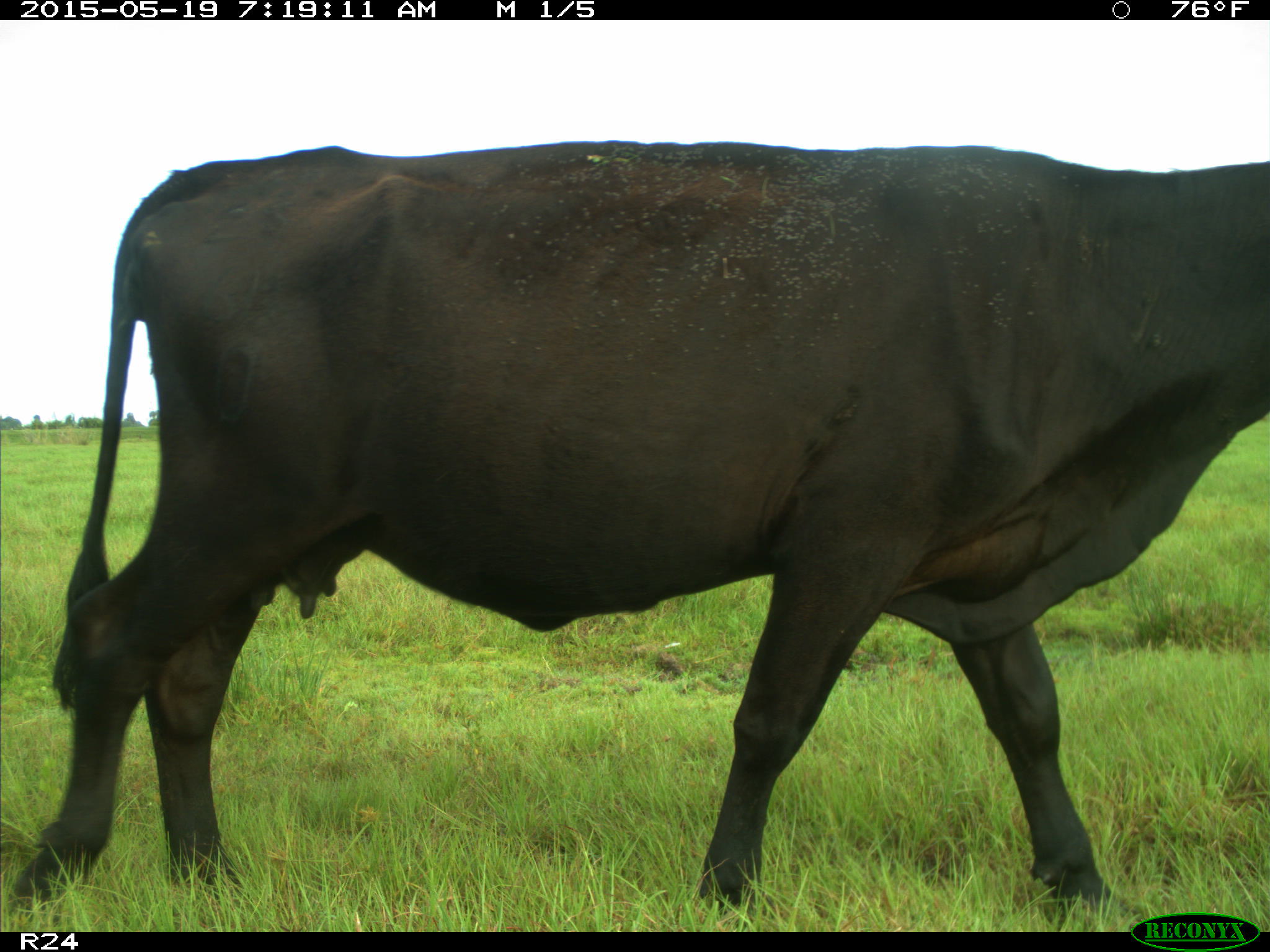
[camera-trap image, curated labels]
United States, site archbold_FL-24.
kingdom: Animalia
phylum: Chordata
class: Mammalia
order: Artiodactyla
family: Bovidae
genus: Bos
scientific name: Bos taurus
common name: domestic cow